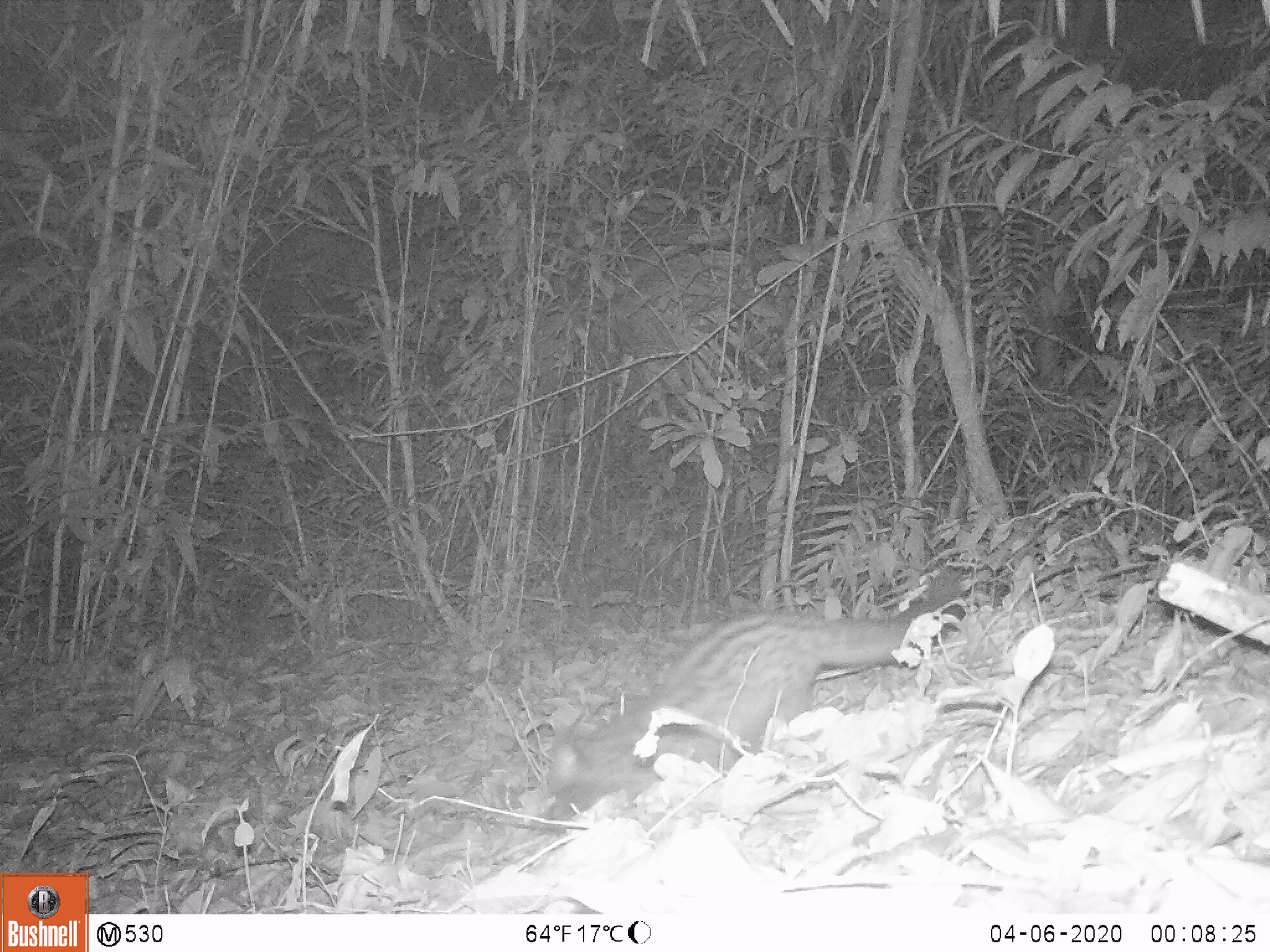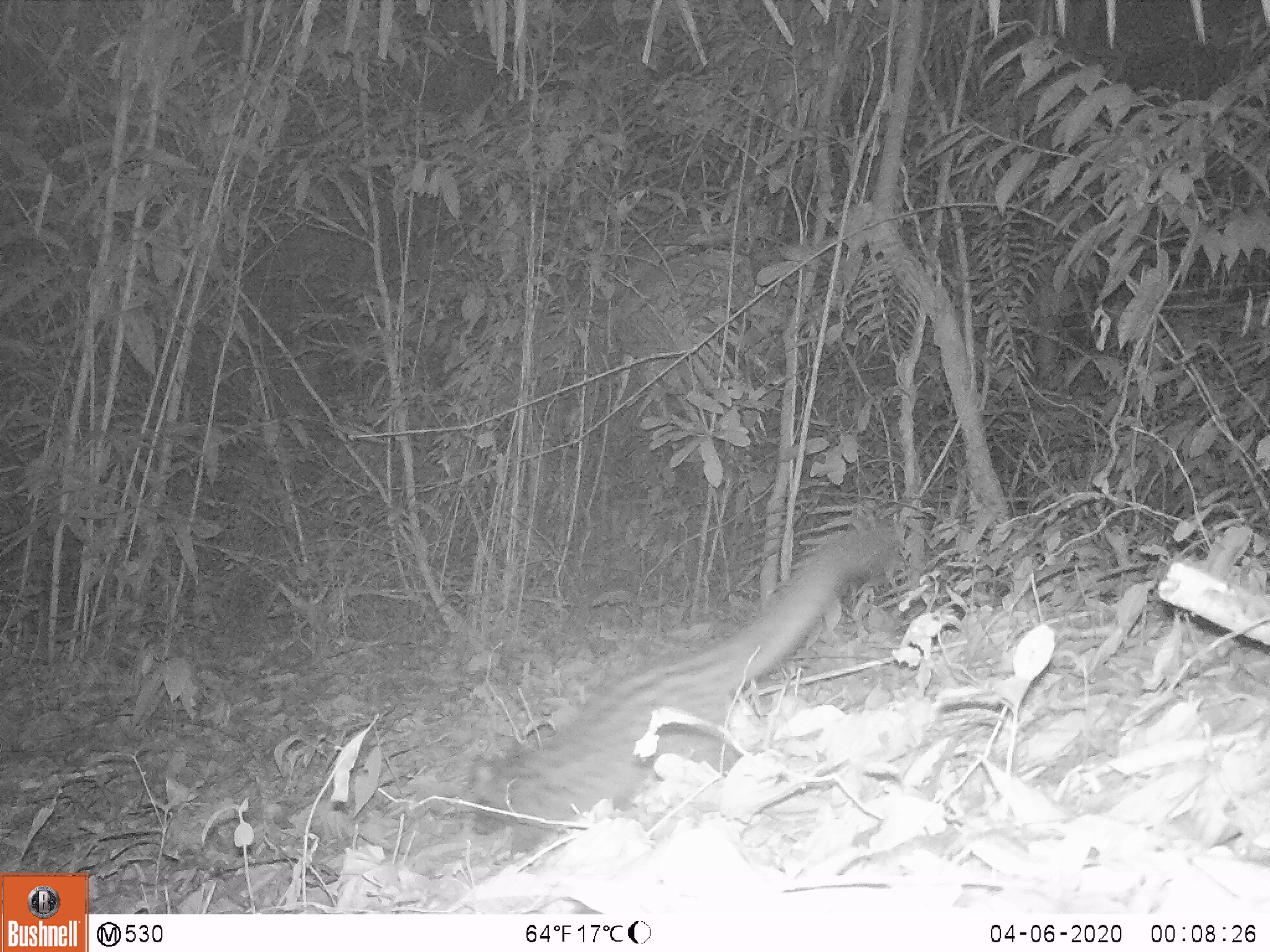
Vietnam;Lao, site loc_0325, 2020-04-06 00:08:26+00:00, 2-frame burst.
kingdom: Animalia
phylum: Chordata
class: Mammalia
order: Carnivora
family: Viverridae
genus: Paradoxurus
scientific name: Paradoxurus hermaphroditus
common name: common palm civet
Common palm civet (Paradoxurus hermaphroditus). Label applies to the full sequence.